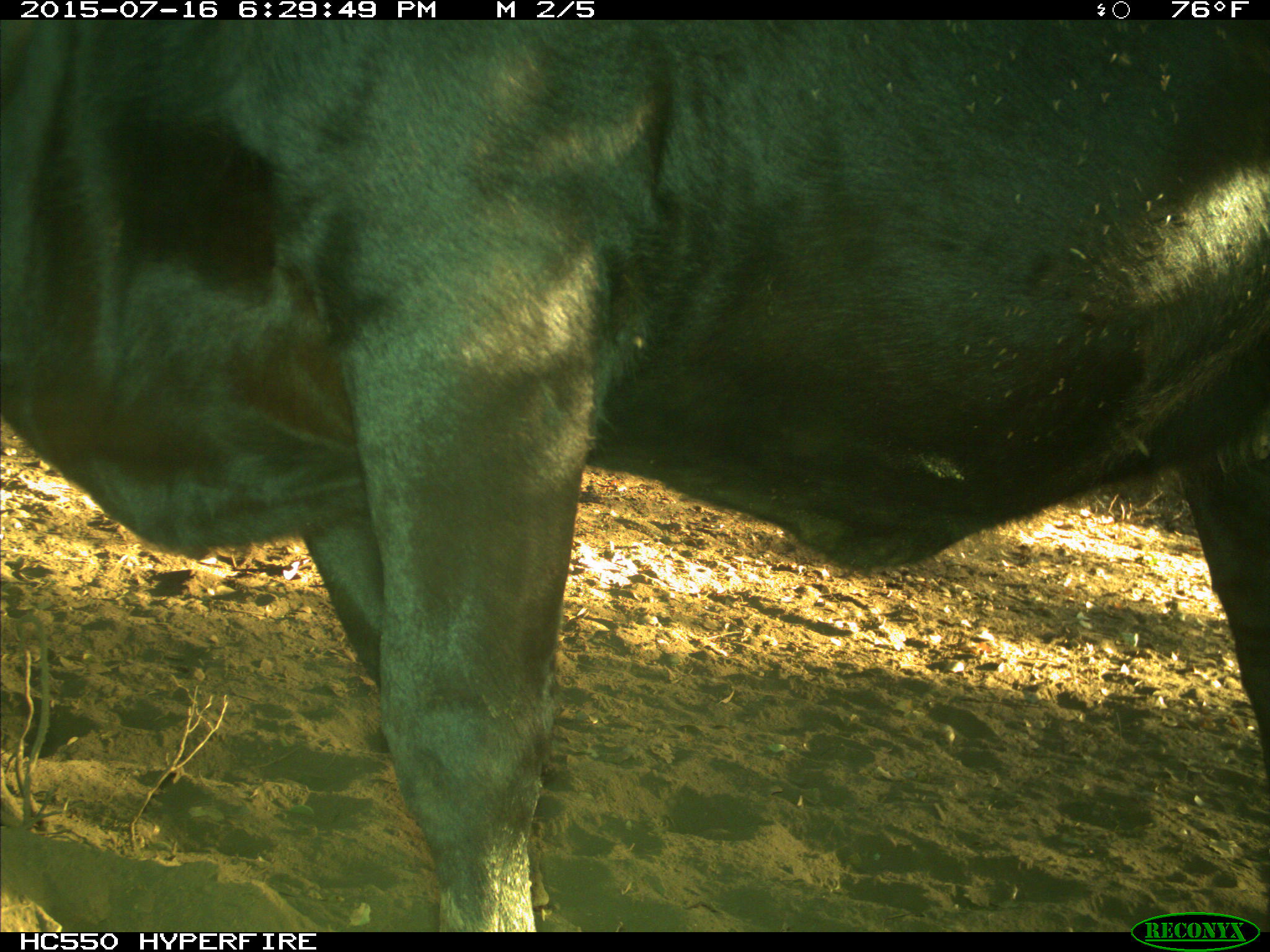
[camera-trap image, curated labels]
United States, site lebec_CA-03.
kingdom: Animalia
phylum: Chordata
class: Mammalia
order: Artiodactyla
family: Bovidae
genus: Bos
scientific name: Bos taurus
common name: domestic cow